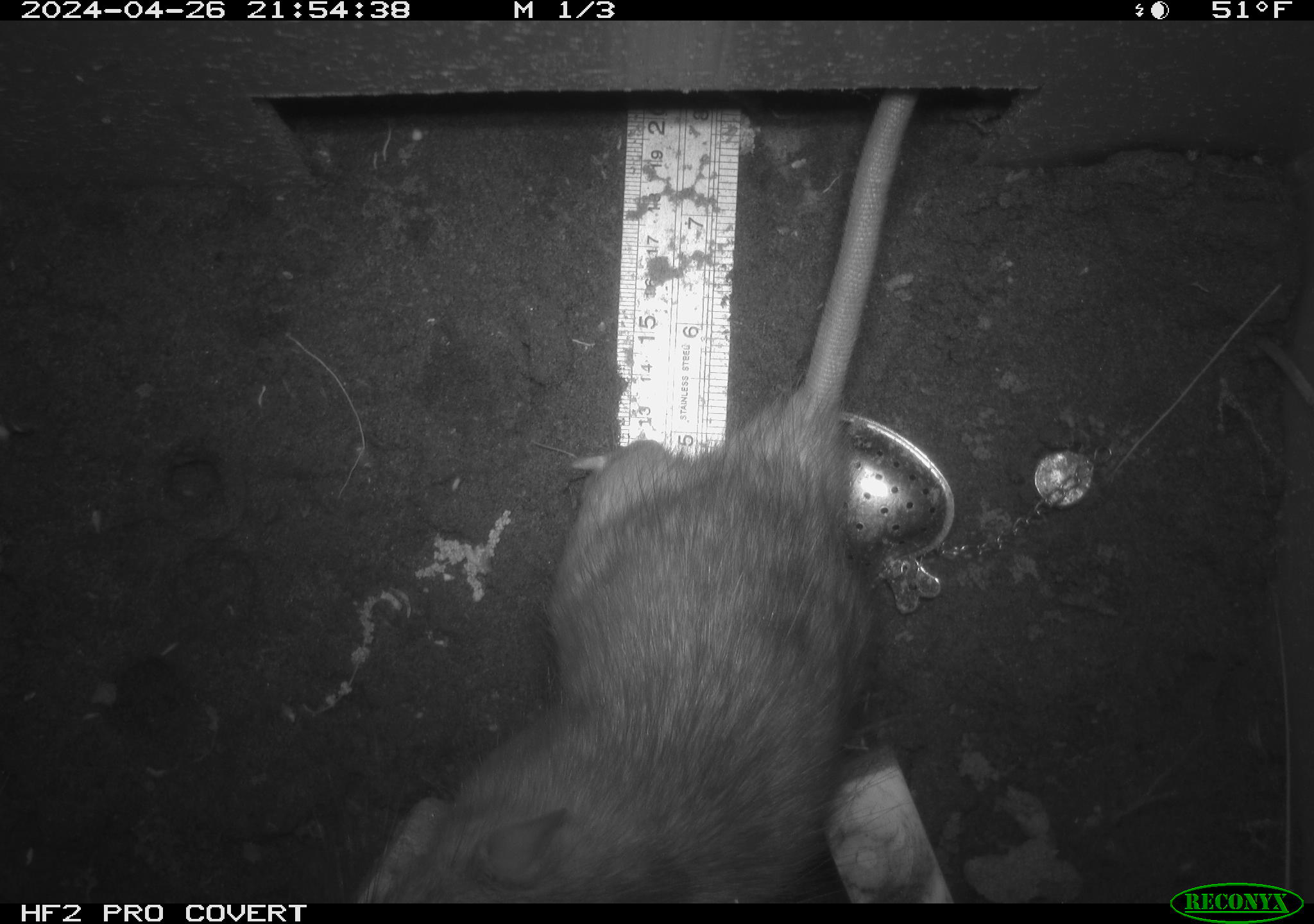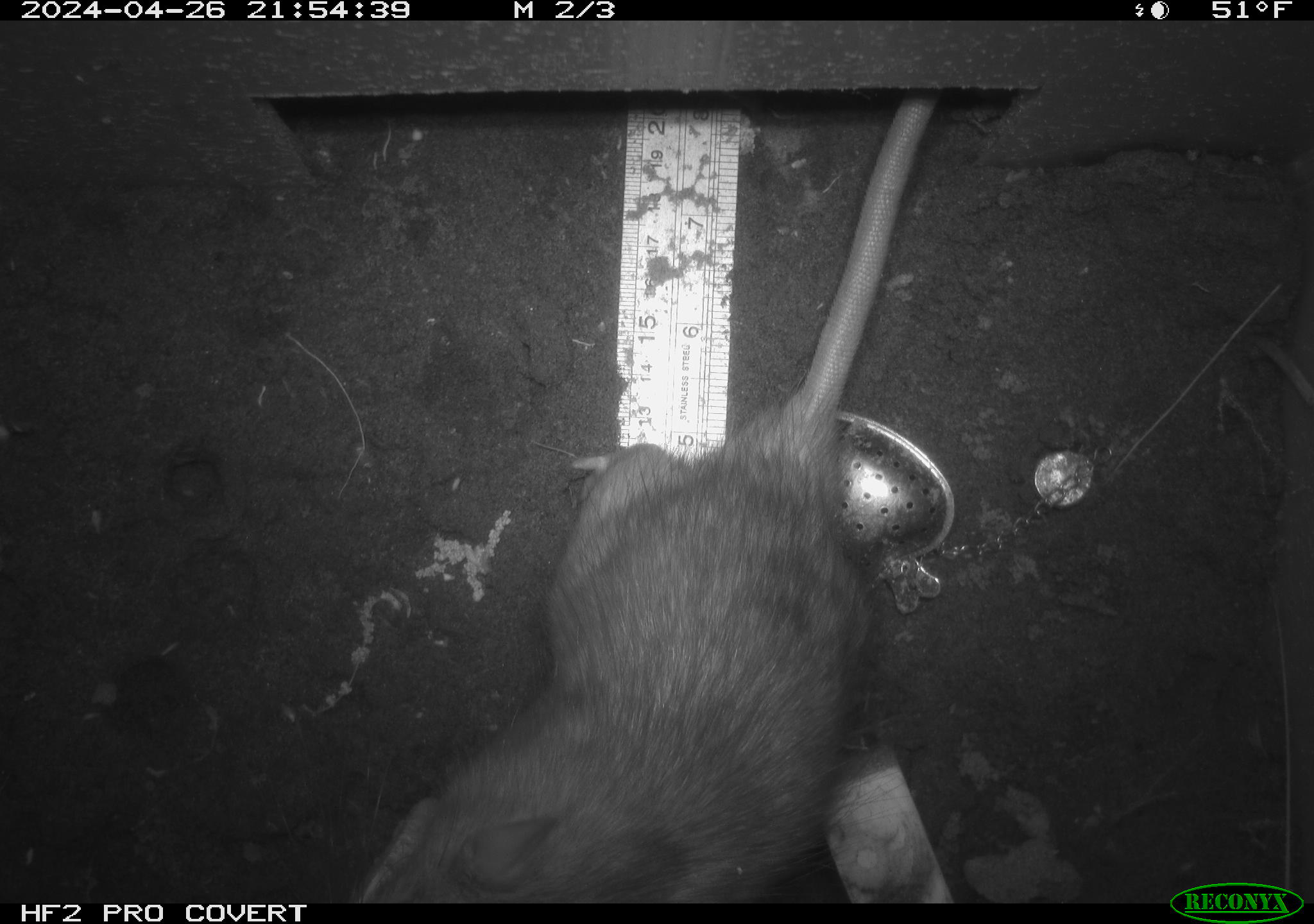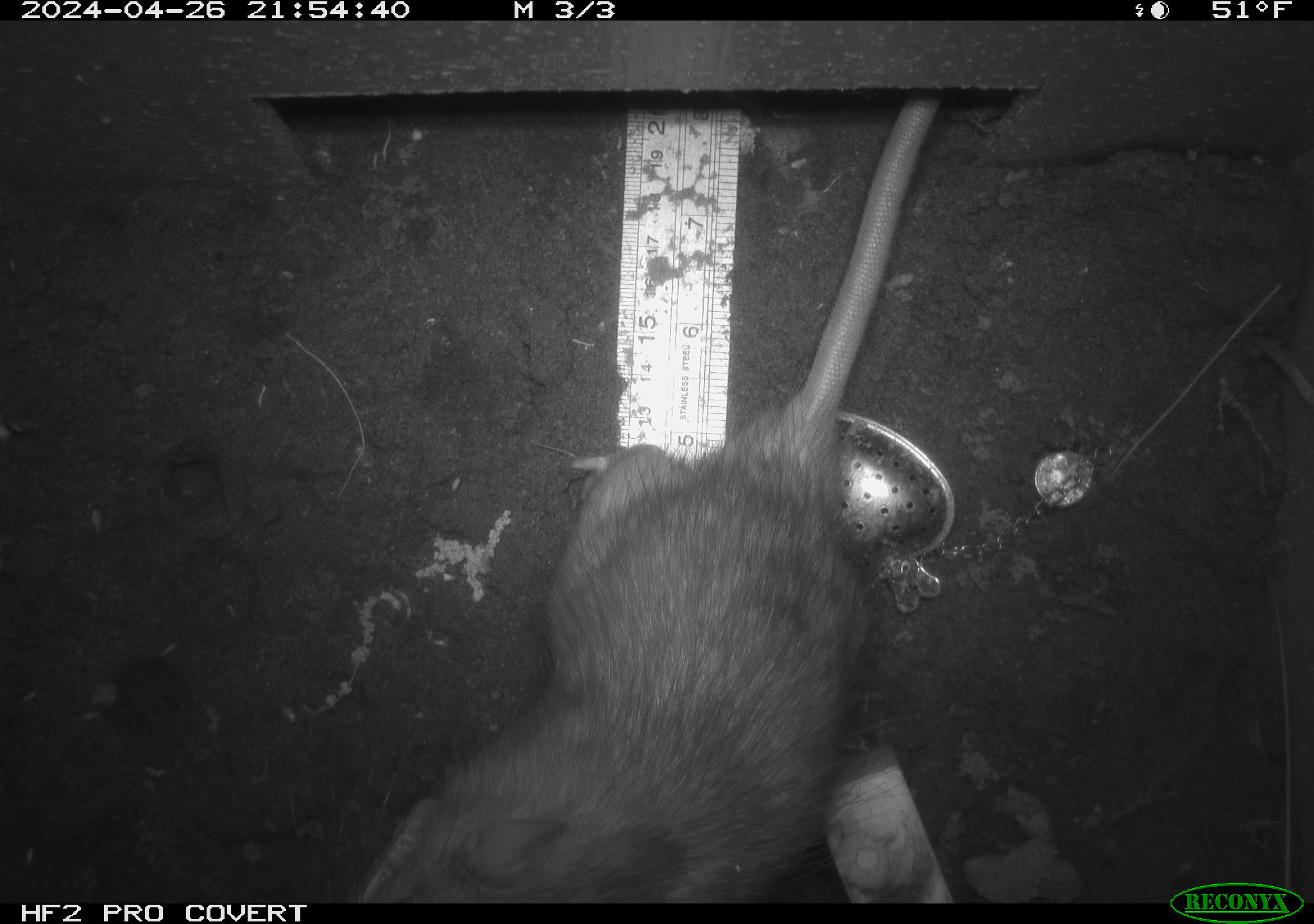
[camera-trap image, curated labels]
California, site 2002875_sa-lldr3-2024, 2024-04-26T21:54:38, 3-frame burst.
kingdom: Animalia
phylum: Chordata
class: Mammalia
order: Rodentia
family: Muridae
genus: Rattus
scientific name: Rattus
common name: rat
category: rattus species